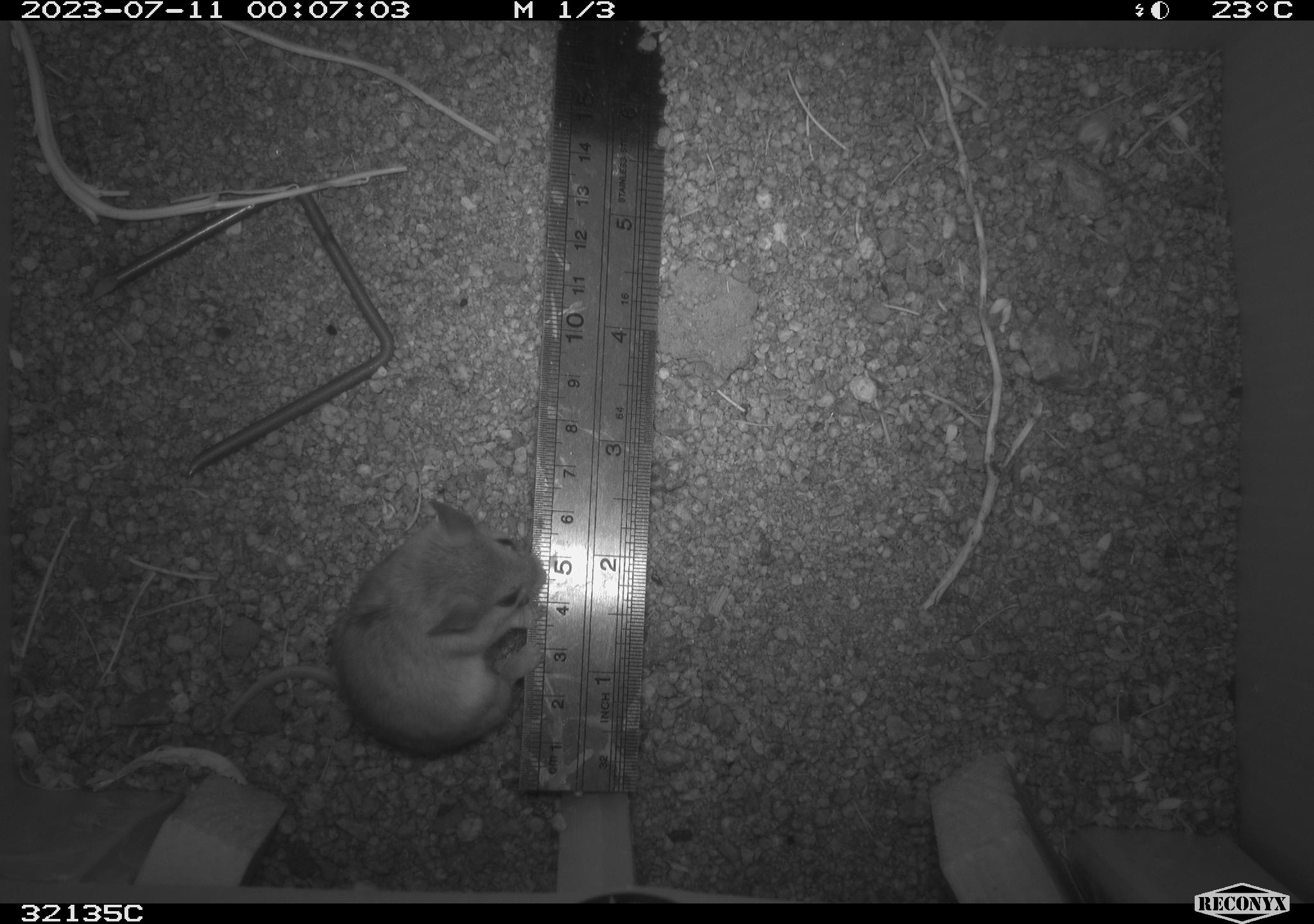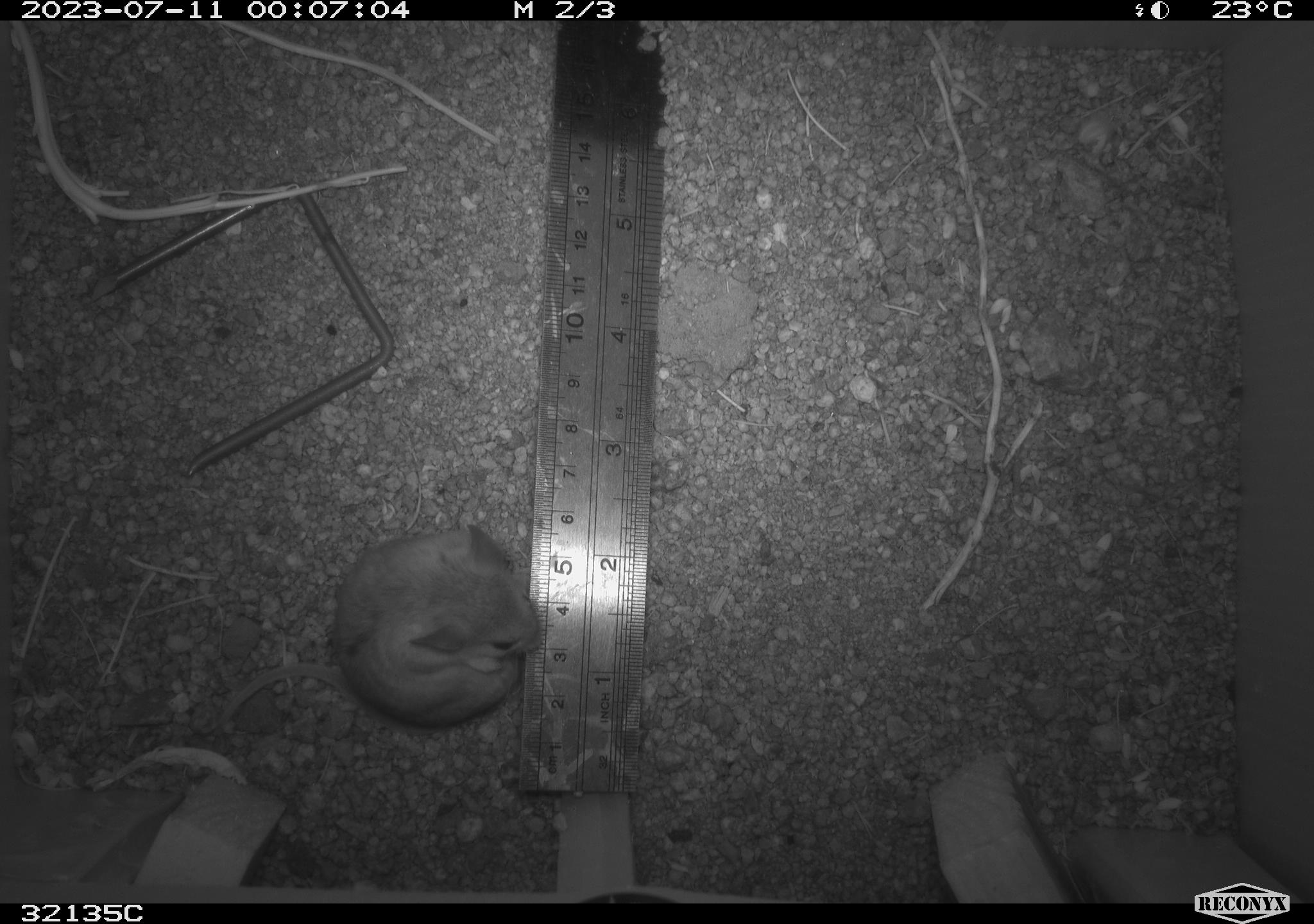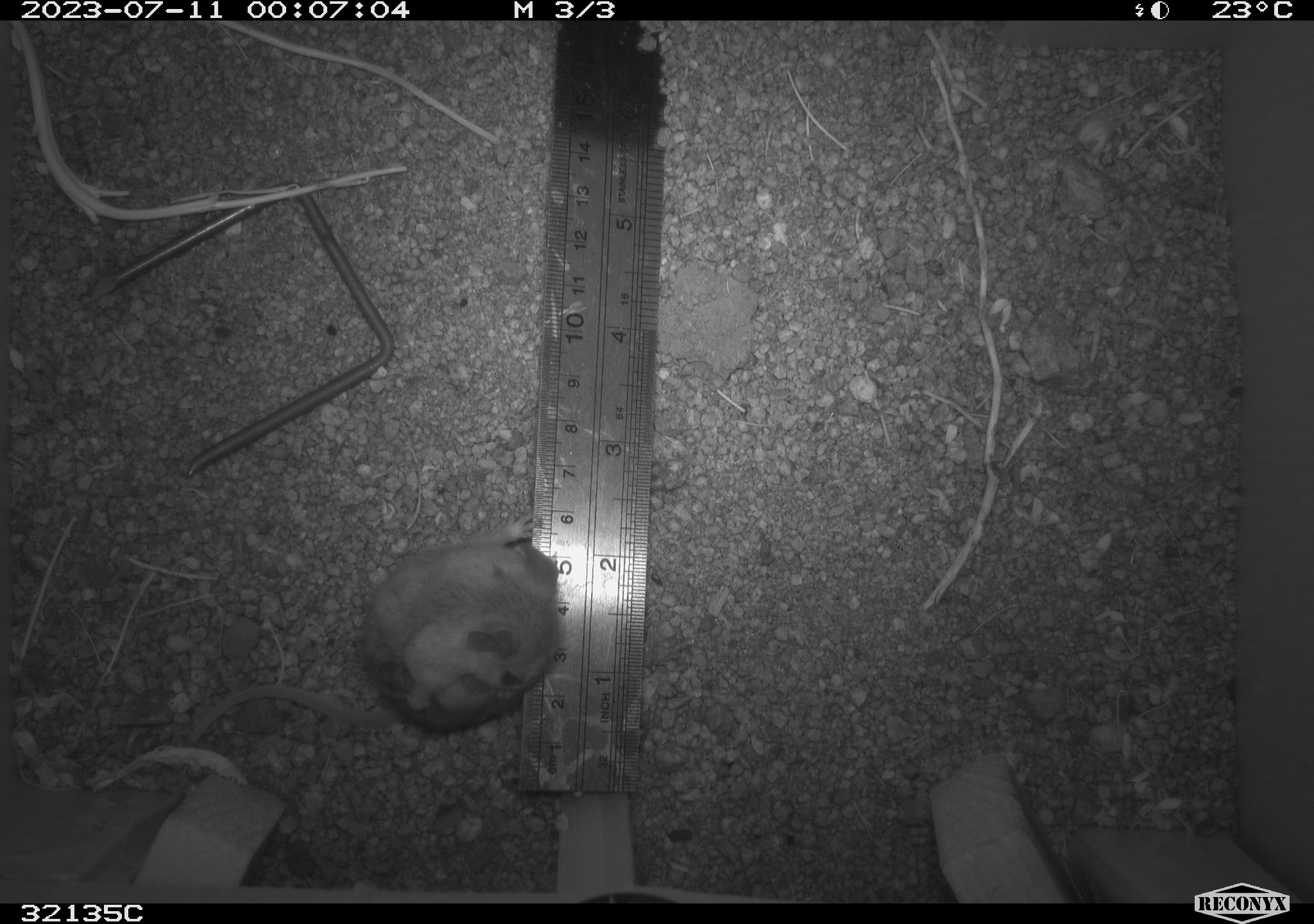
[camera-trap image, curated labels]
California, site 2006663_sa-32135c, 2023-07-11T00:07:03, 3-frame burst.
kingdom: Animalia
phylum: Chordata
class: Mammalia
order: Rodentia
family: Cricetidae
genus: Peromyscus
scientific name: Peromyscus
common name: deer mice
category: peromyscus species